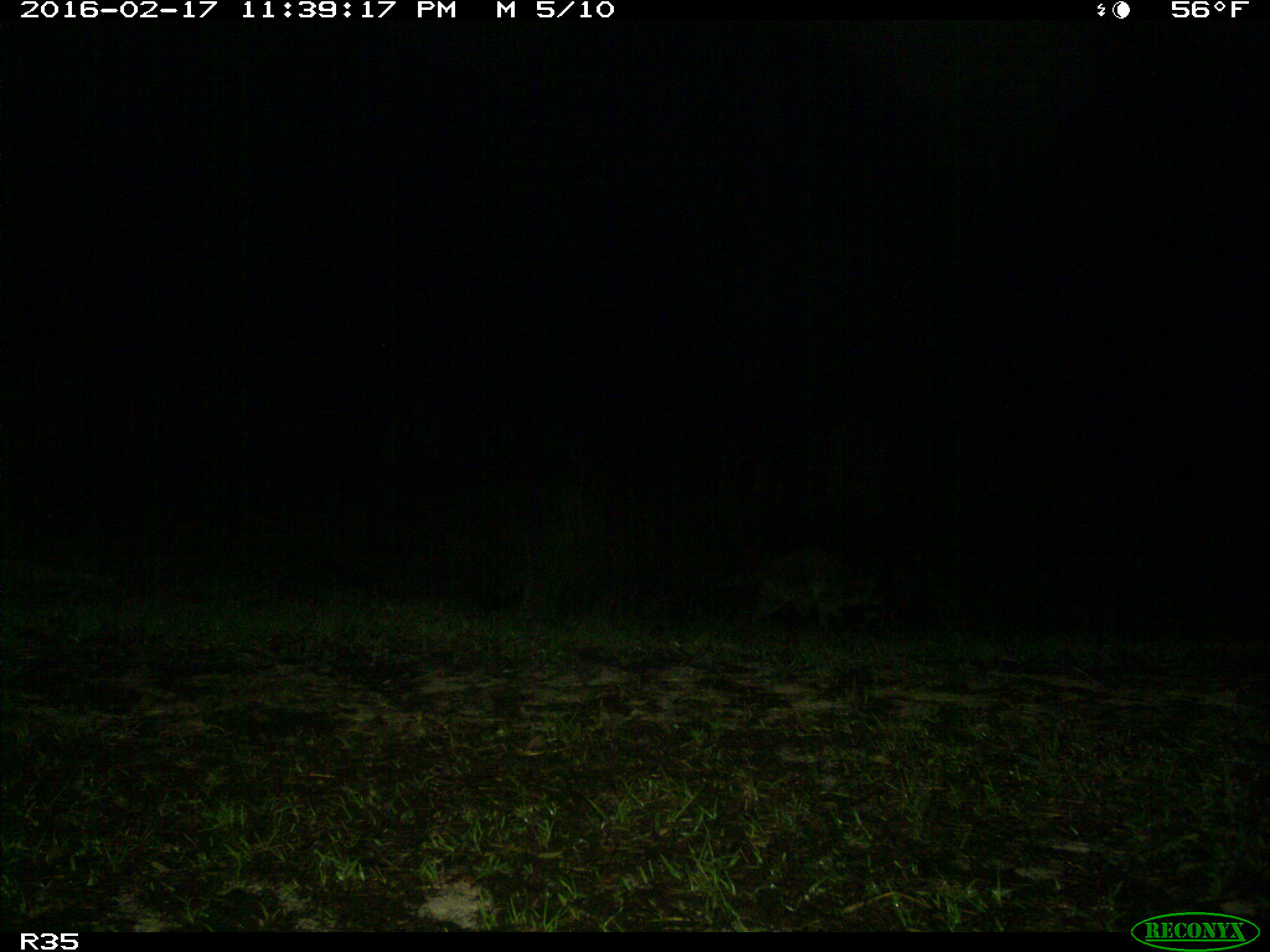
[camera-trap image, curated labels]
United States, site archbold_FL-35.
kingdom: Animalia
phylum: Chordata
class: Mammalia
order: Carnivora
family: Procyonidae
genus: Procyon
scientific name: Procyon lotor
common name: common raccoon